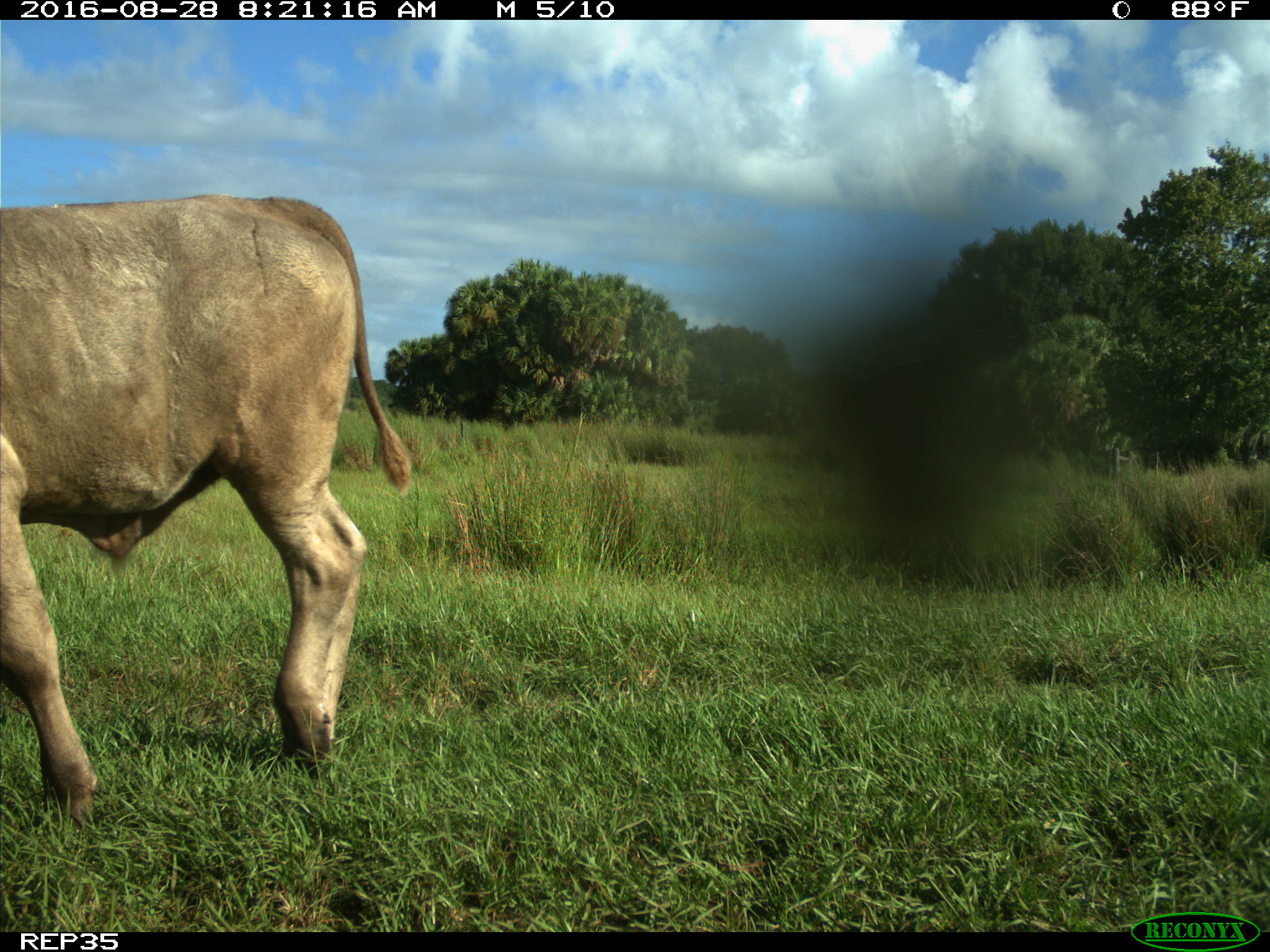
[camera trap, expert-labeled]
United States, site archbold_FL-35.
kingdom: Animalia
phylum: Chordata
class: Mammalia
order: Artiodactyla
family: Bovidae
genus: Bos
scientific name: Bos taurus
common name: domestic cow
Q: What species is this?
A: Bos taurus (domestic cow).